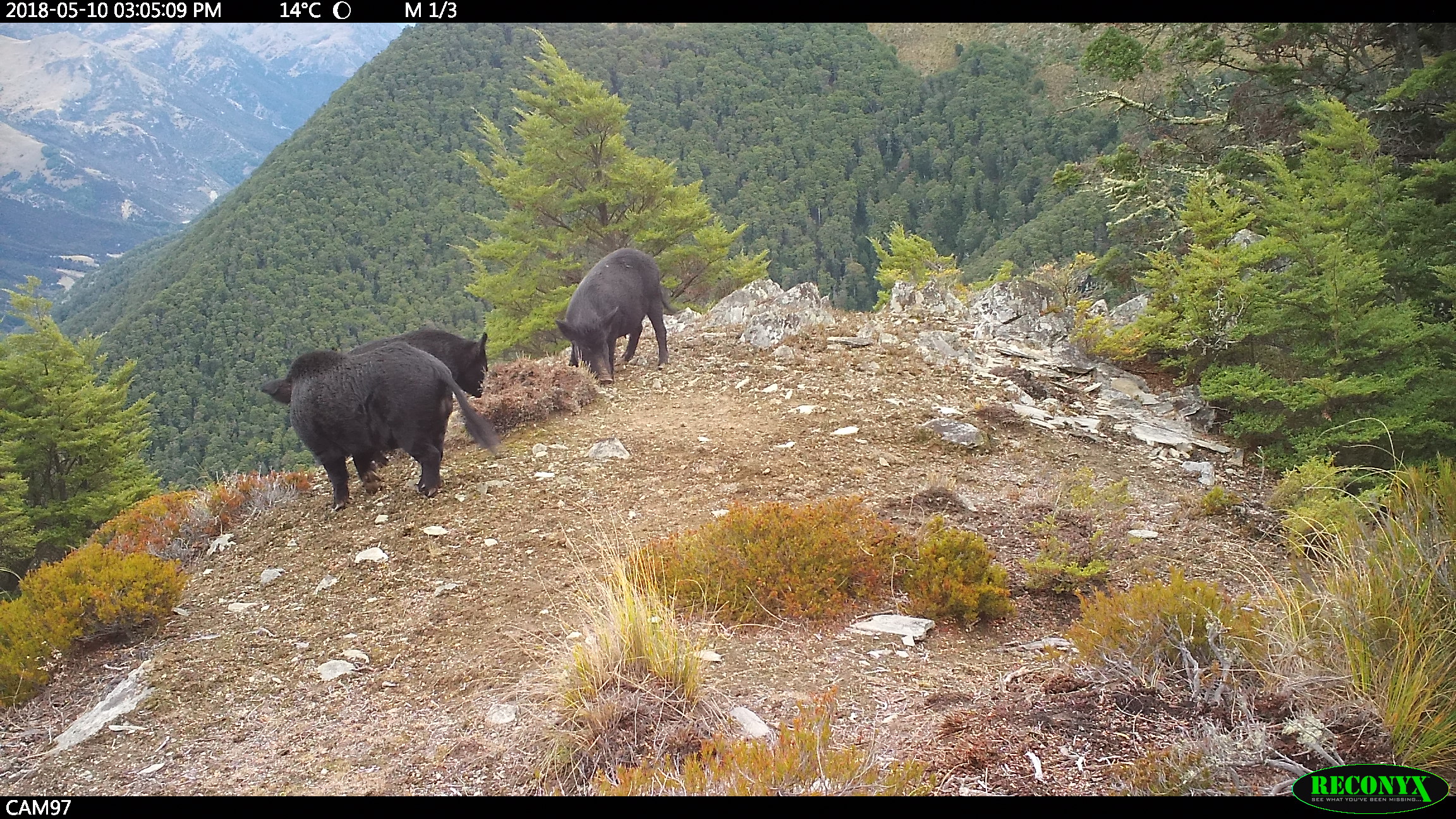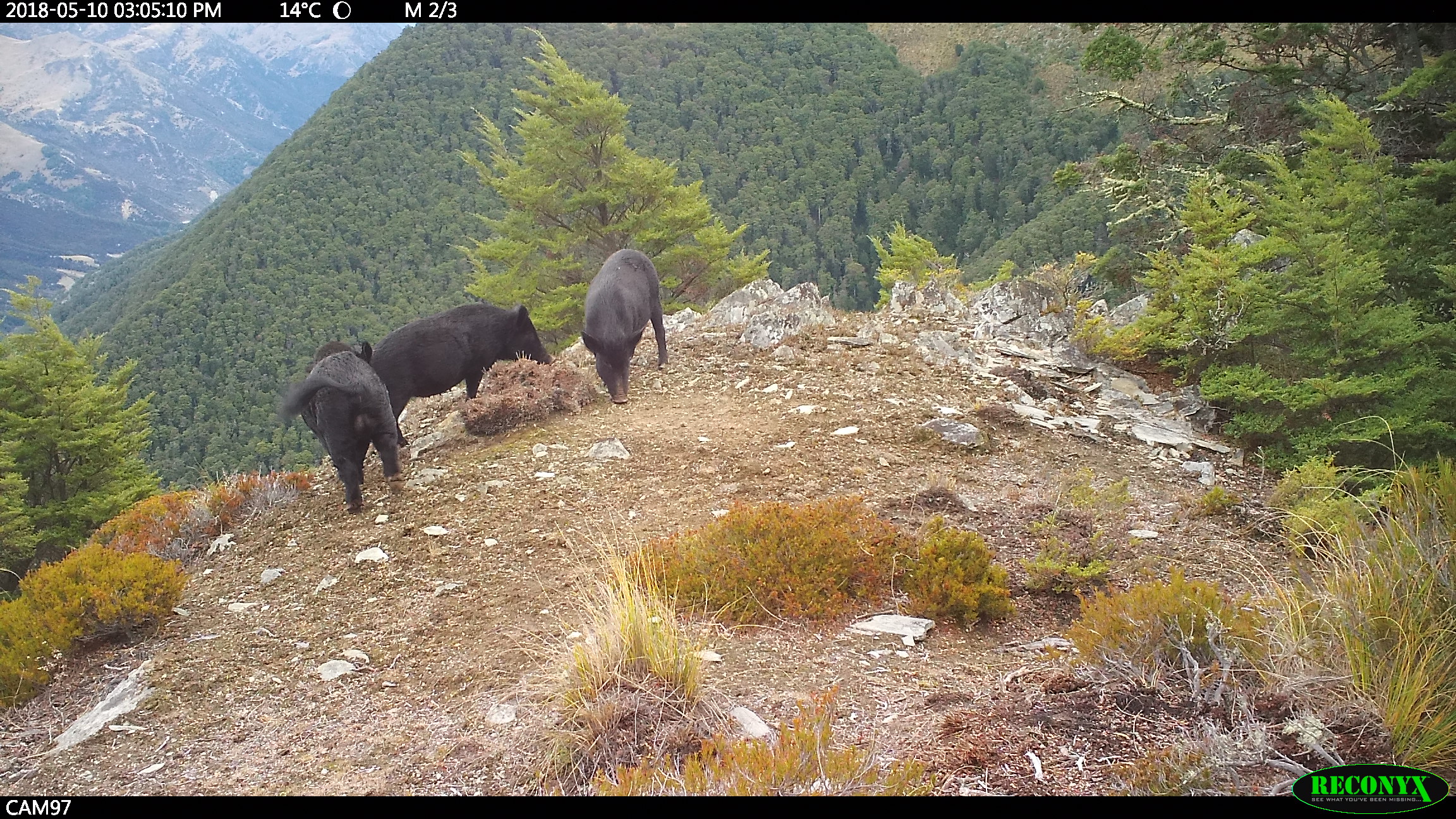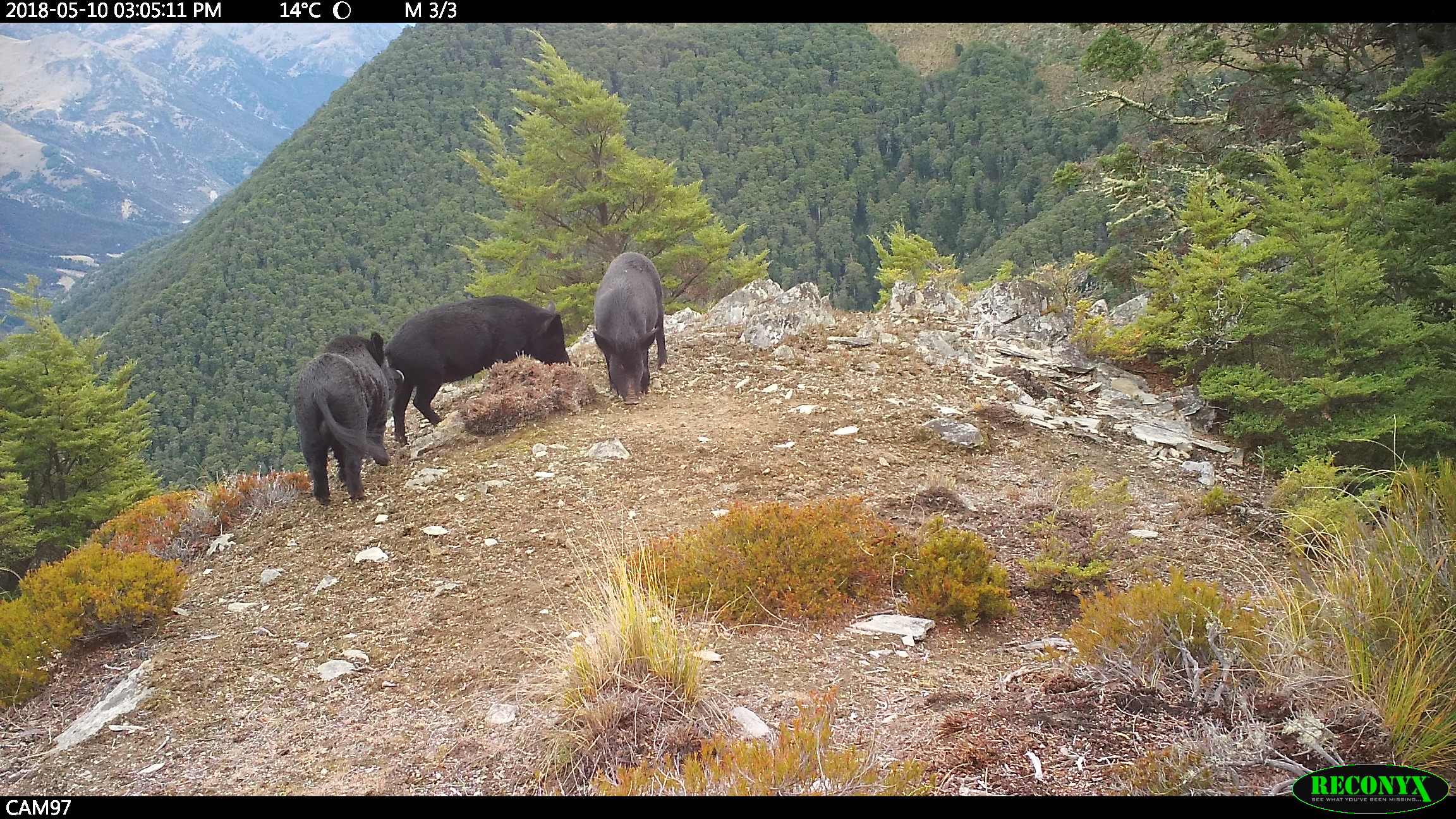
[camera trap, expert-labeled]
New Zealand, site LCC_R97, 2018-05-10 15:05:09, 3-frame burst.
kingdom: Animalia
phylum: Chordata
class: Mammalia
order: Artiodactyla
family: Suidae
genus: Sus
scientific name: Sus scrofa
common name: pig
Pig (Sus scrofa).